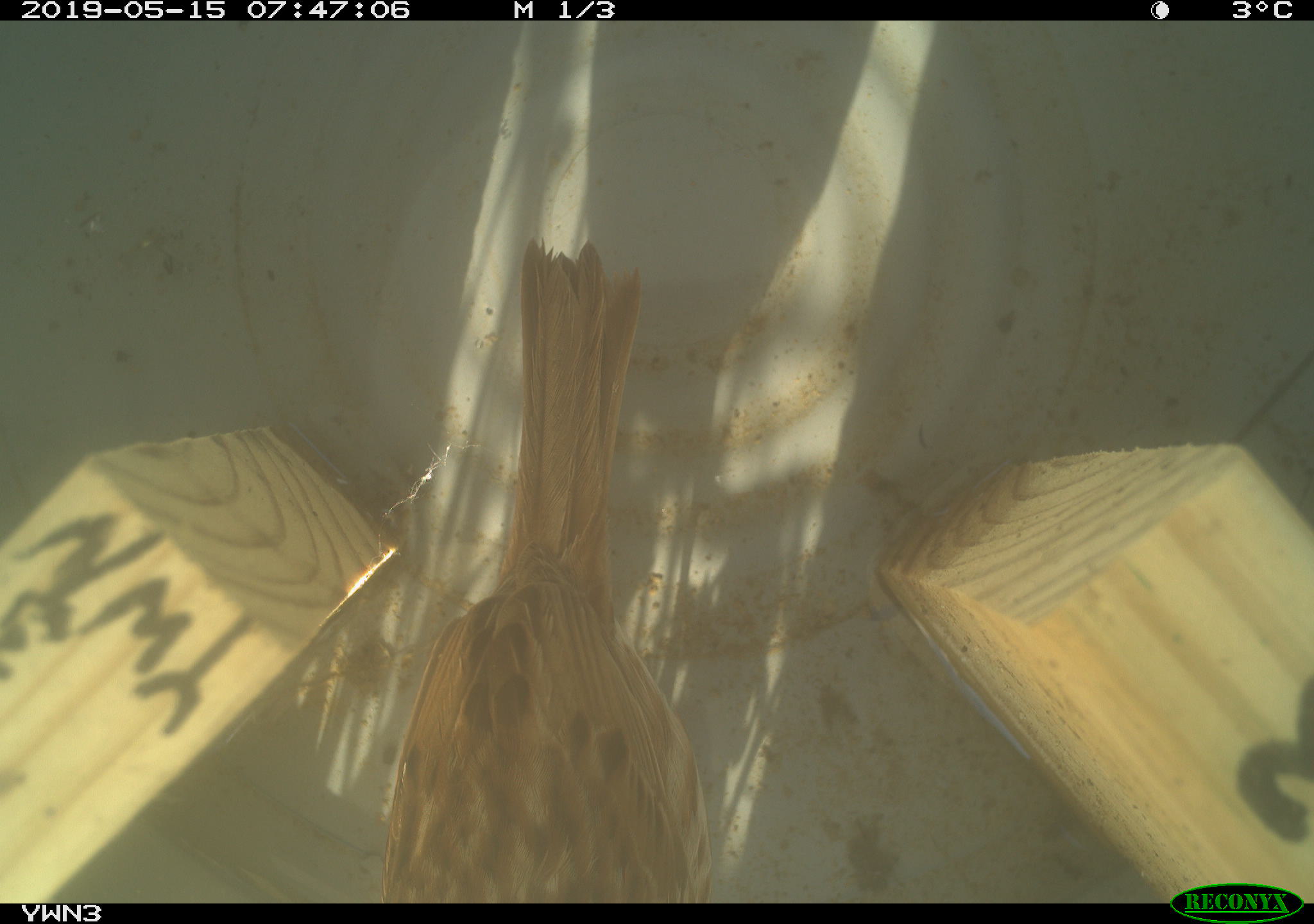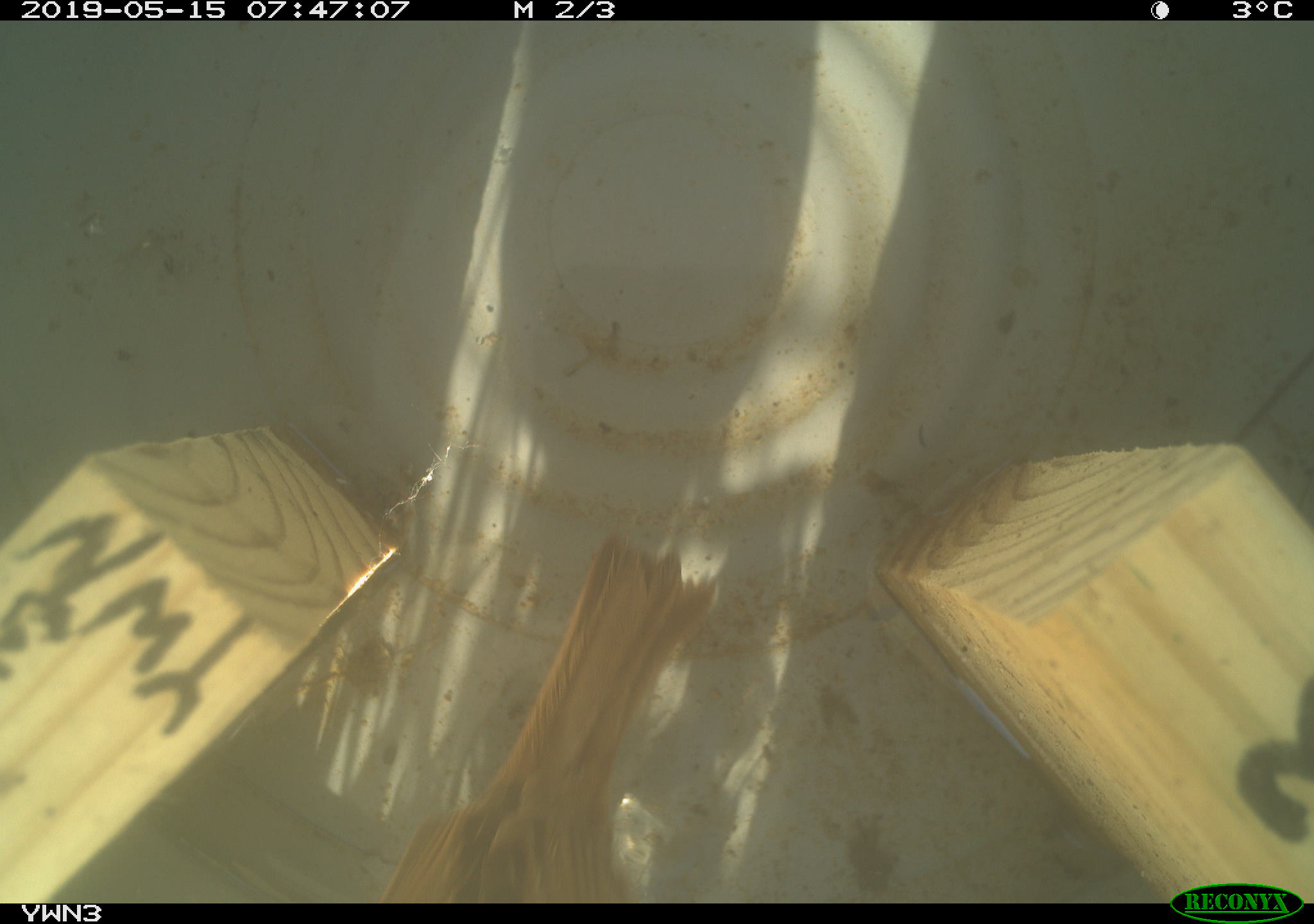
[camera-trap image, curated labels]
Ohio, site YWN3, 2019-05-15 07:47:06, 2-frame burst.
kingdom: Animalia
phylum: Chordata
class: Aves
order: Passeriformes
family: Passerellidae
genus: Melospiza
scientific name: Melospiza melodia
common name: song sparrow